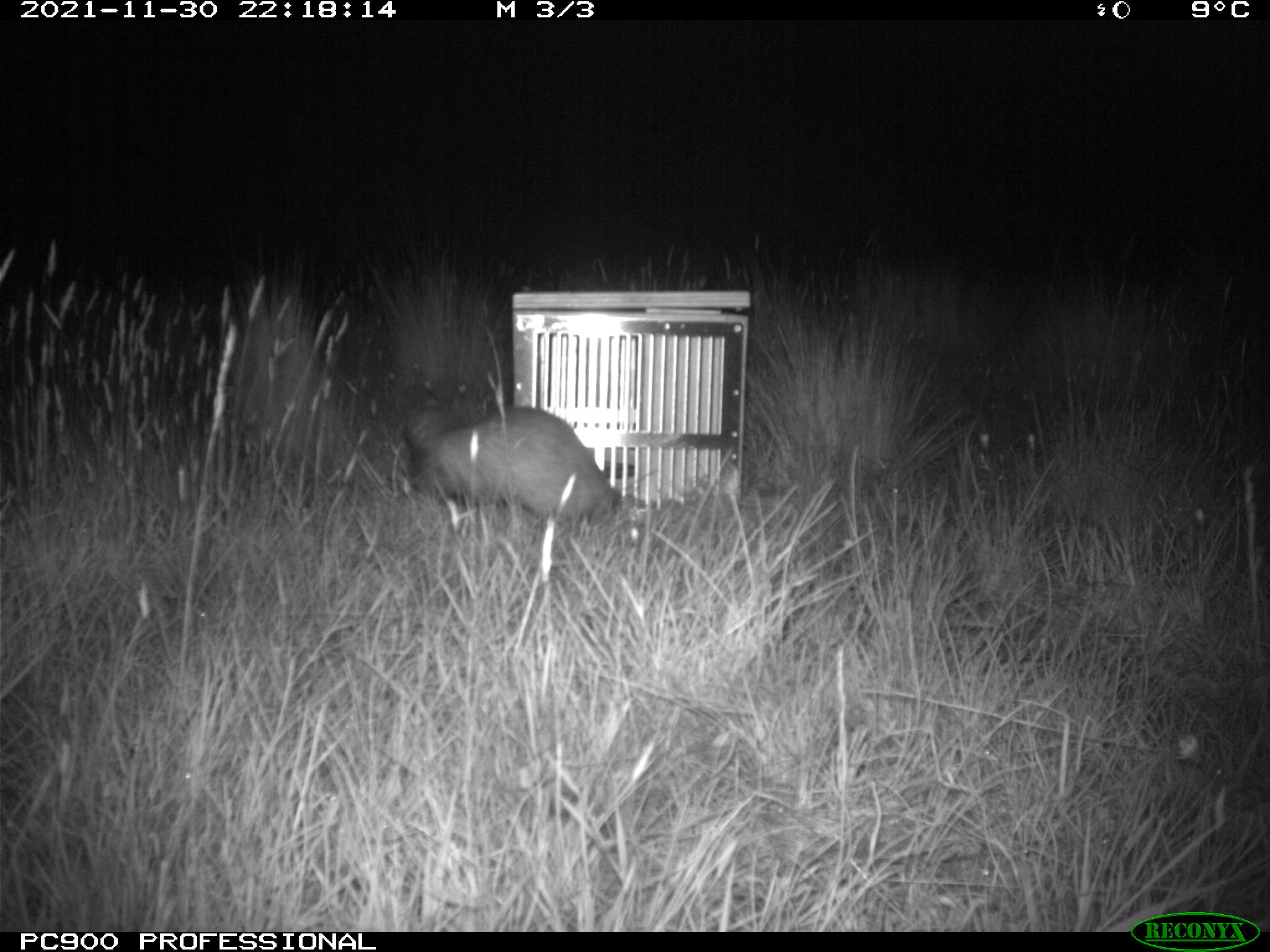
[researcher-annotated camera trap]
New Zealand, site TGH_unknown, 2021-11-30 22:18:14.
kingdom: Animalia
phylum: Chordata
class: Mammalia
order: Carnivora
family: Mustelidae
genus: Mustela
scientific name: Mustela furo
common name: ferret